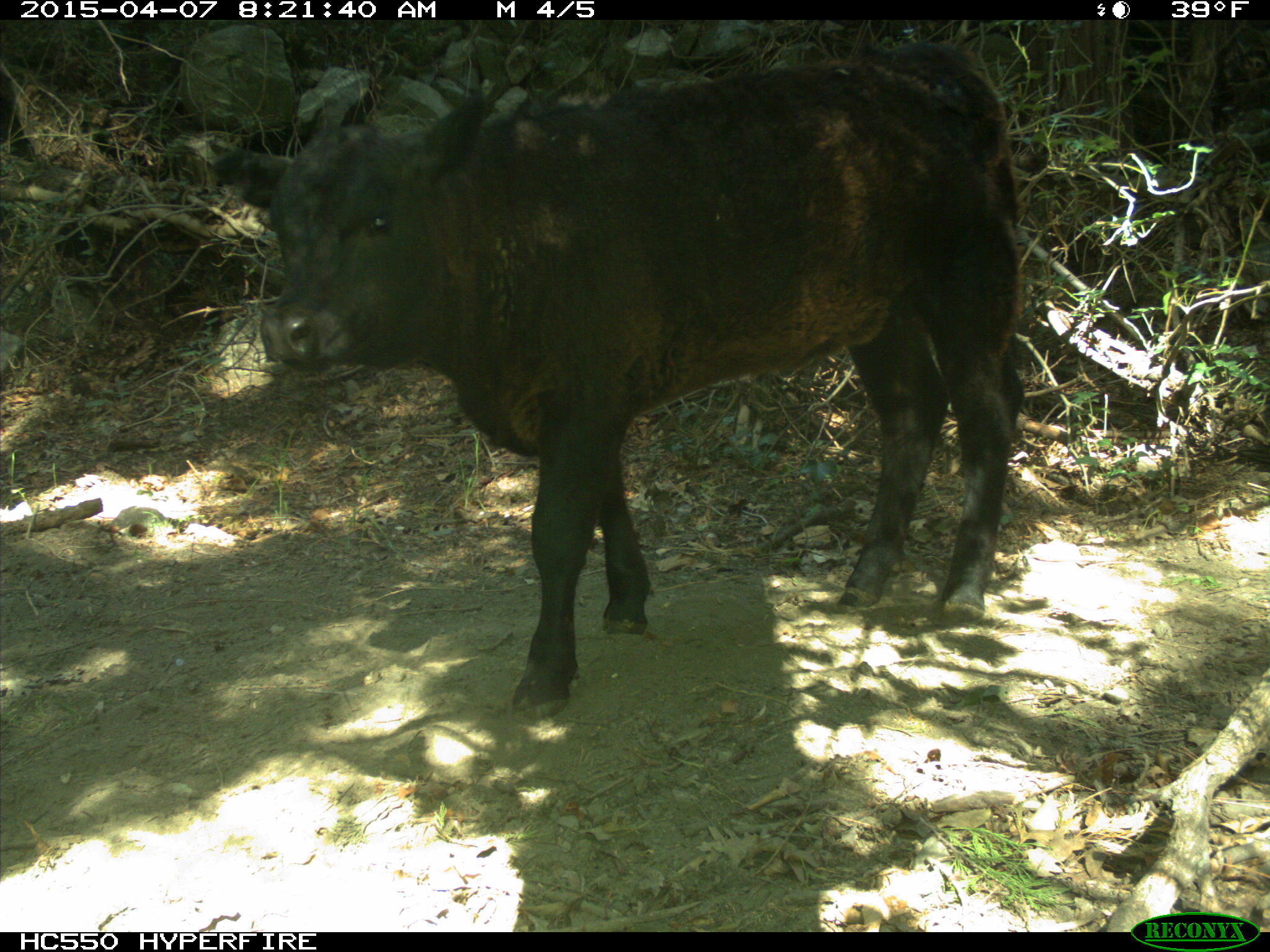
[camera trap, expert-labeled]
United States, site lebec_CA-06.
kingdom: Animalia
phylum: Chordata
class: Mammalia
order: Artiodactyla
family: Bovidae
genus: Bos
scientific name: Bos taurus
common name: domestic cow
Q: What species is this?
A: Bos taurus (domestic cow).